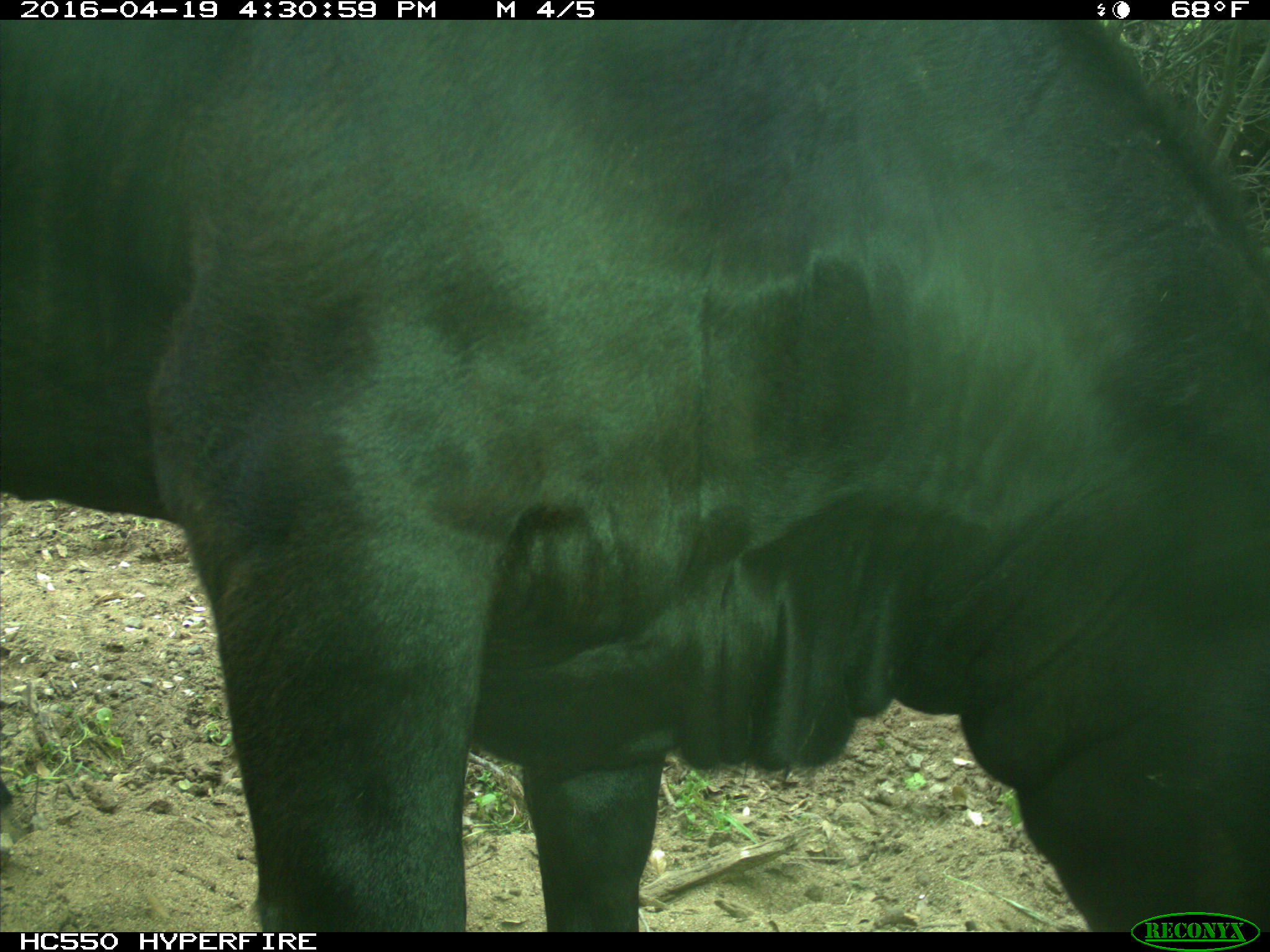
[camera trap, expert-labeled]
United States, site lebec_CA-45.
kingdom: Animalia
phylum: Chordata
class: Mammalia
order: Artiodactyla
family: Bovidae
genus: Bos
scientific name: Bos taurus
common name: domestic cow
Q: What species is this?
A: Bos taurus (domestic cow).